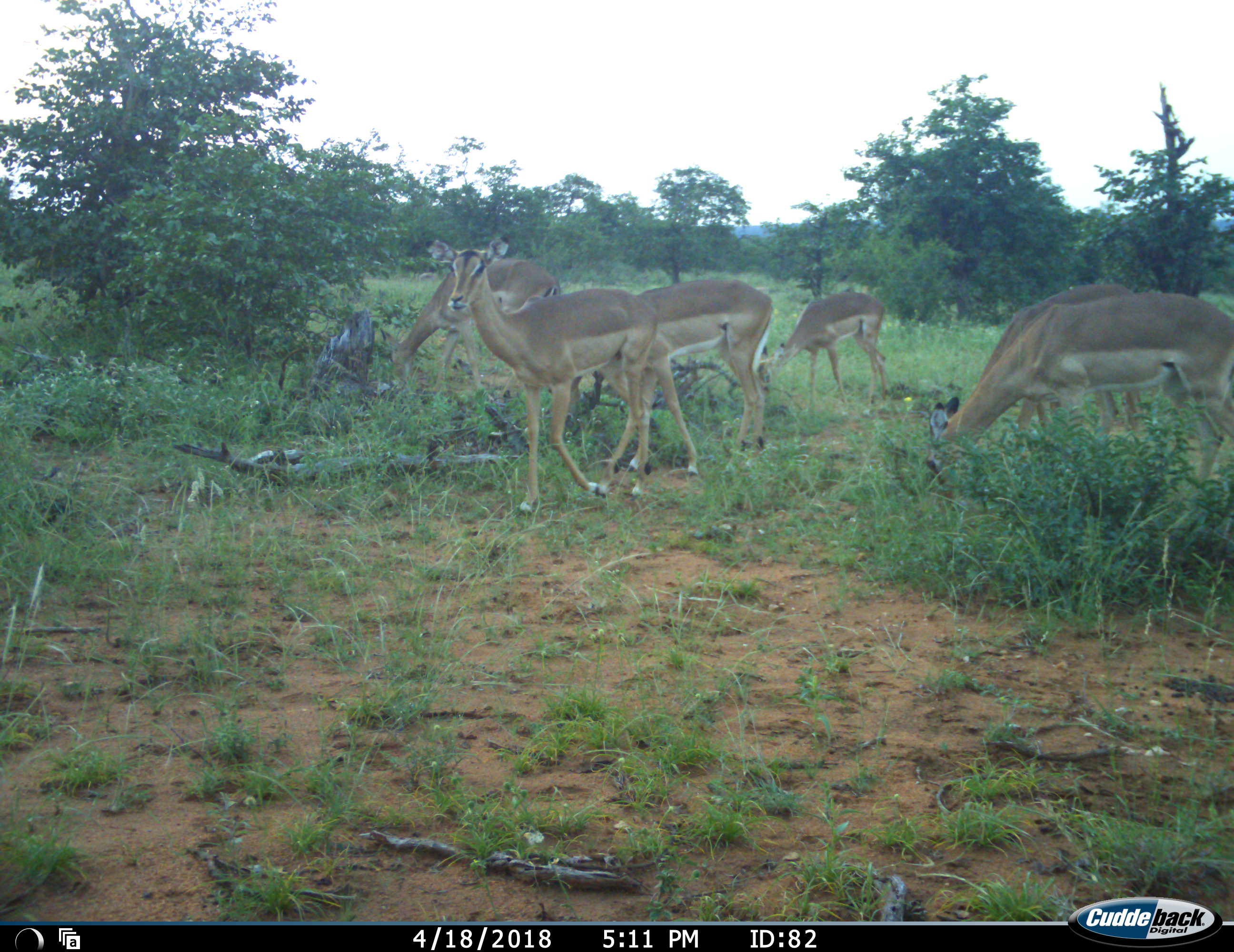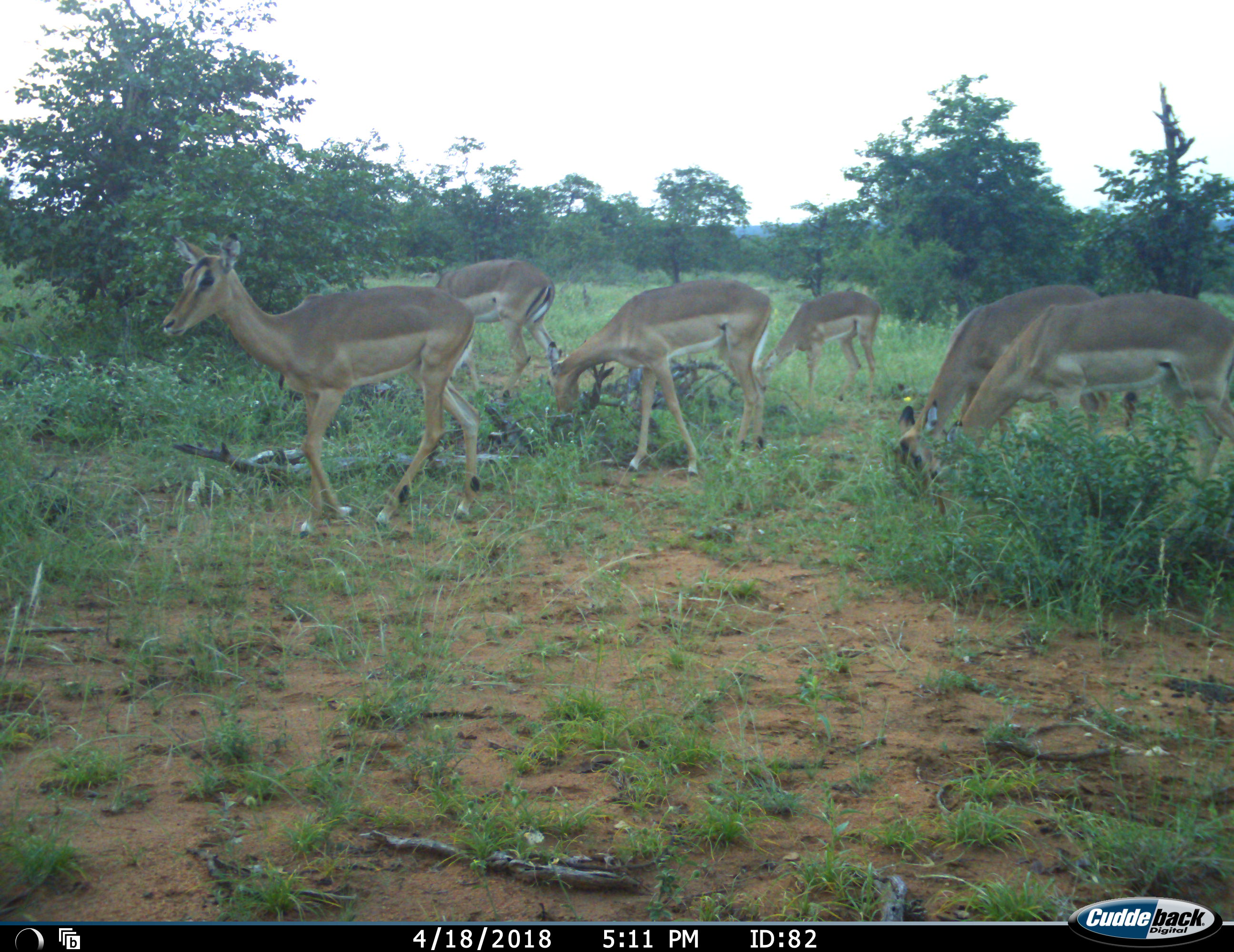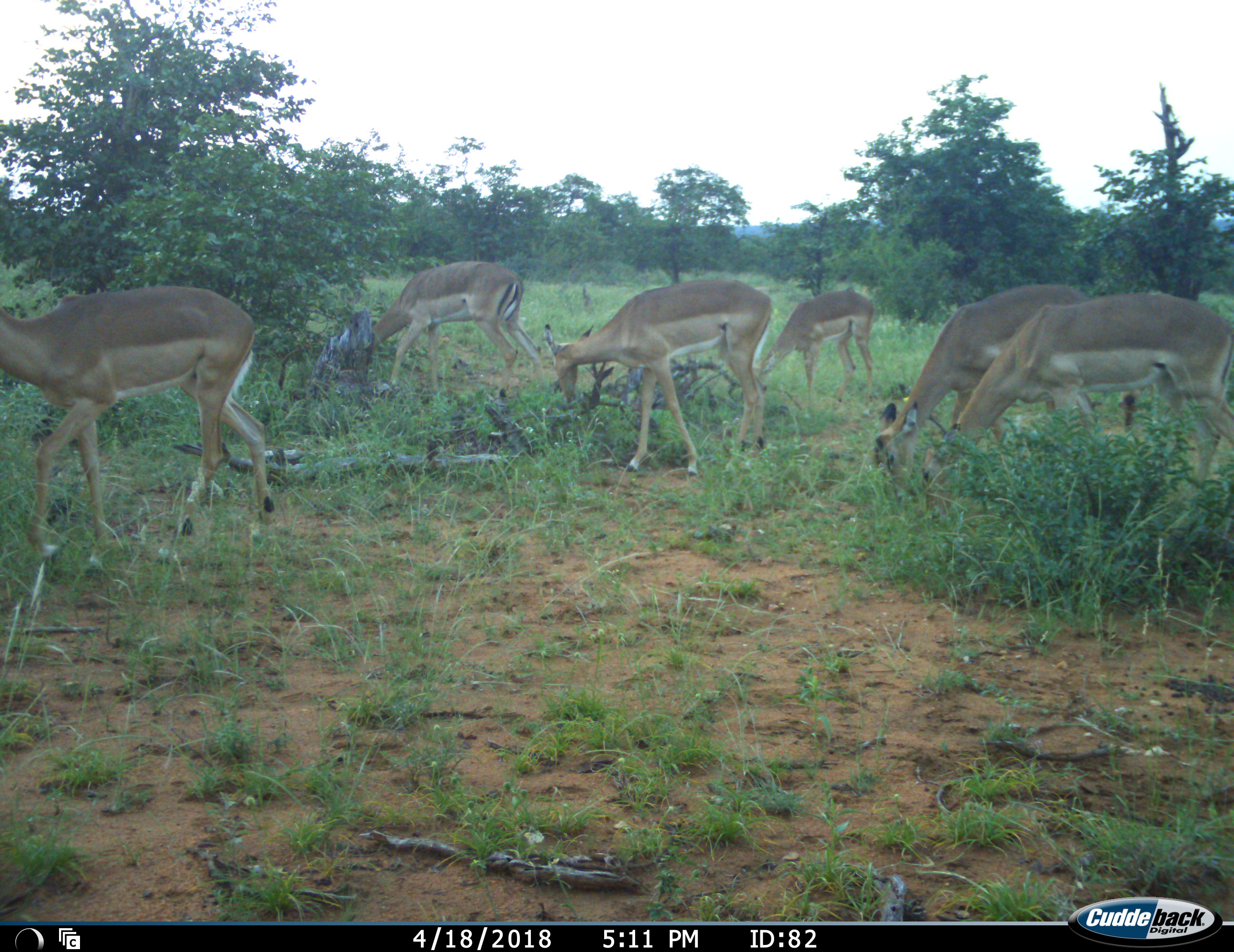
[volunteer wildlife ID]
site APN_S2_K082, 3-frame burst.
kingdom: Animalia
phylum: Chordata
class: Mammalia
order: Artiodactyla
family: Bovidae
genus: Aepyceros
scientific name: Aepyceros melampus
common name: impala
Impala (Aepyceros melampus), count 6. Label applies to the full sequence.